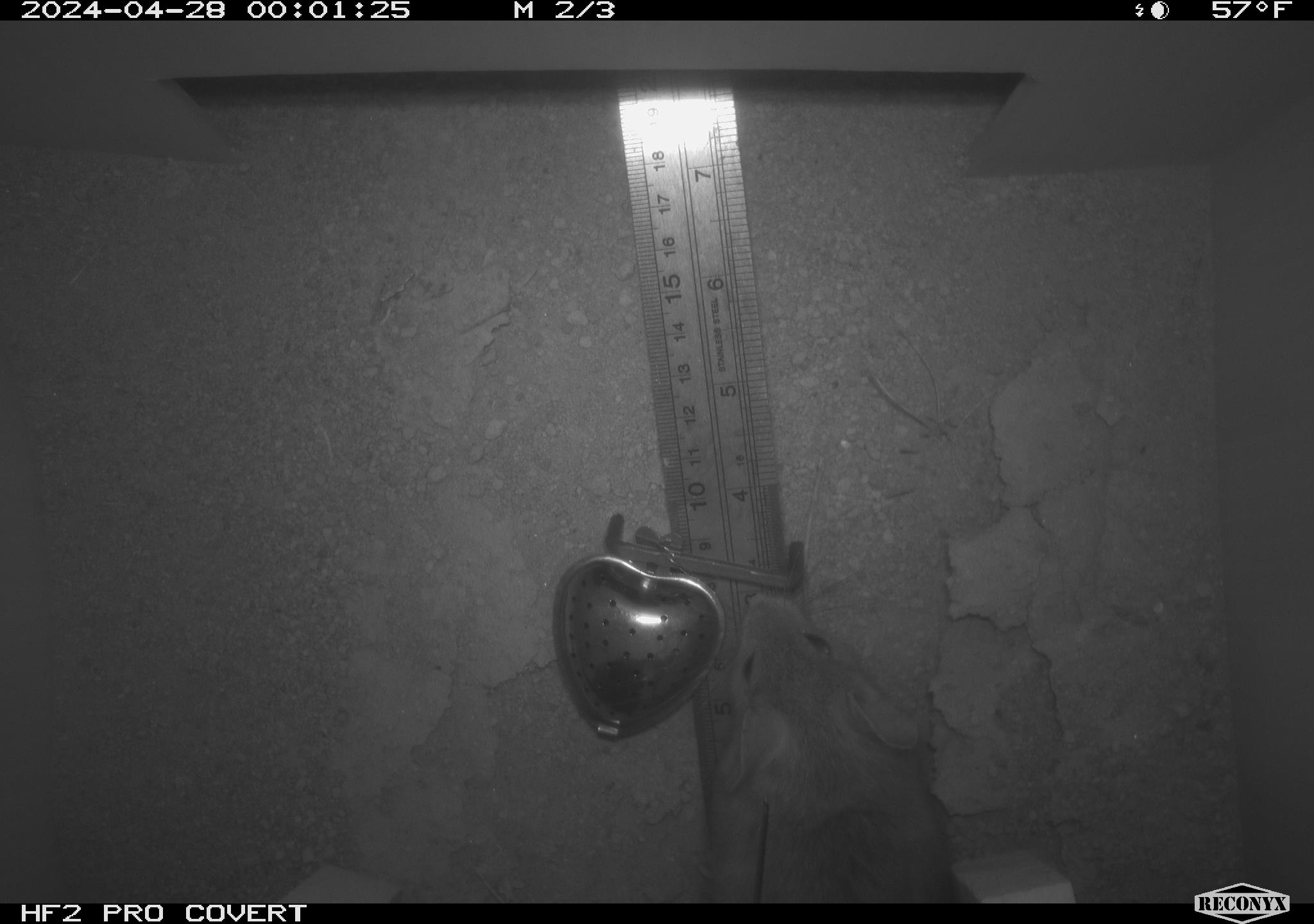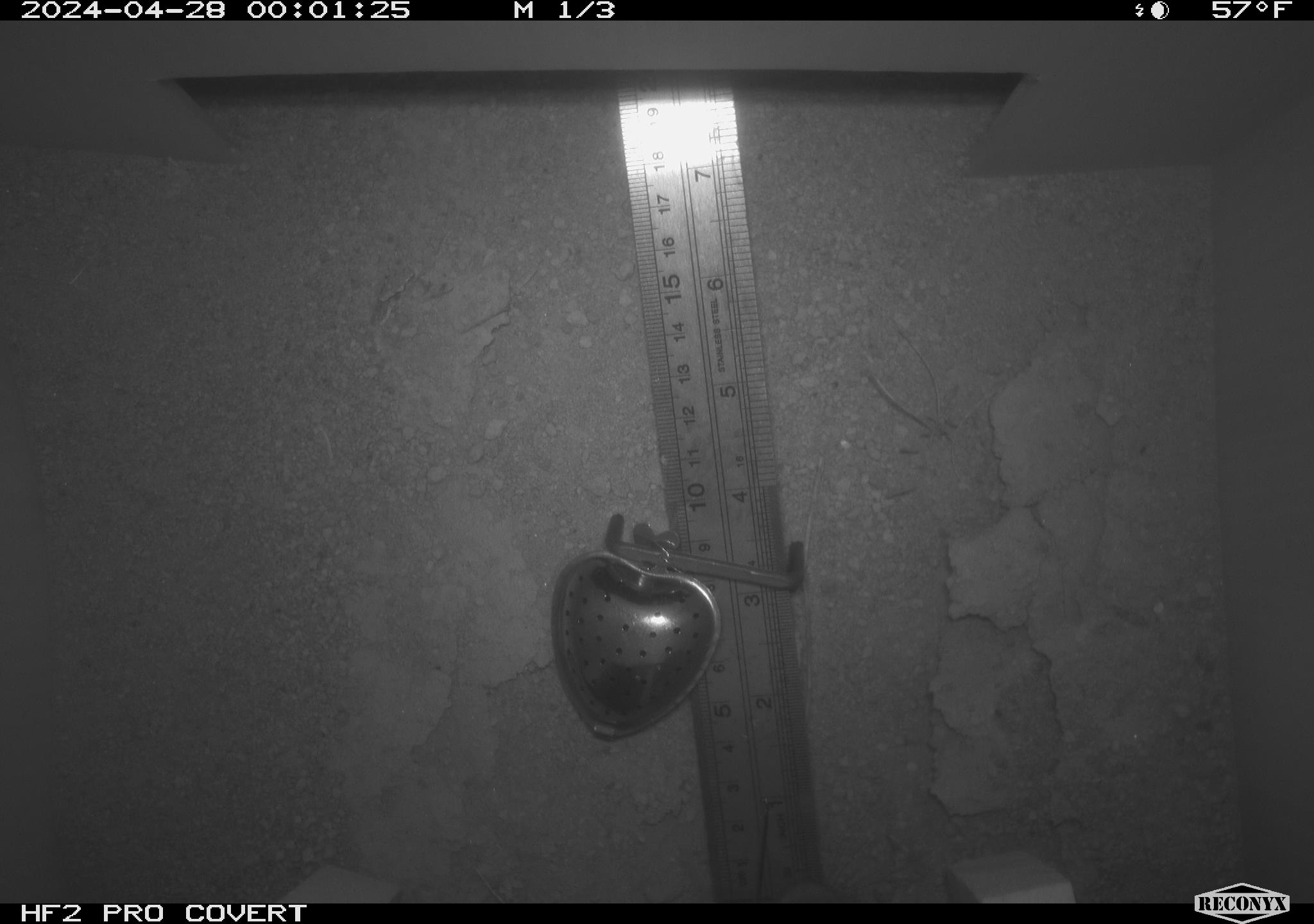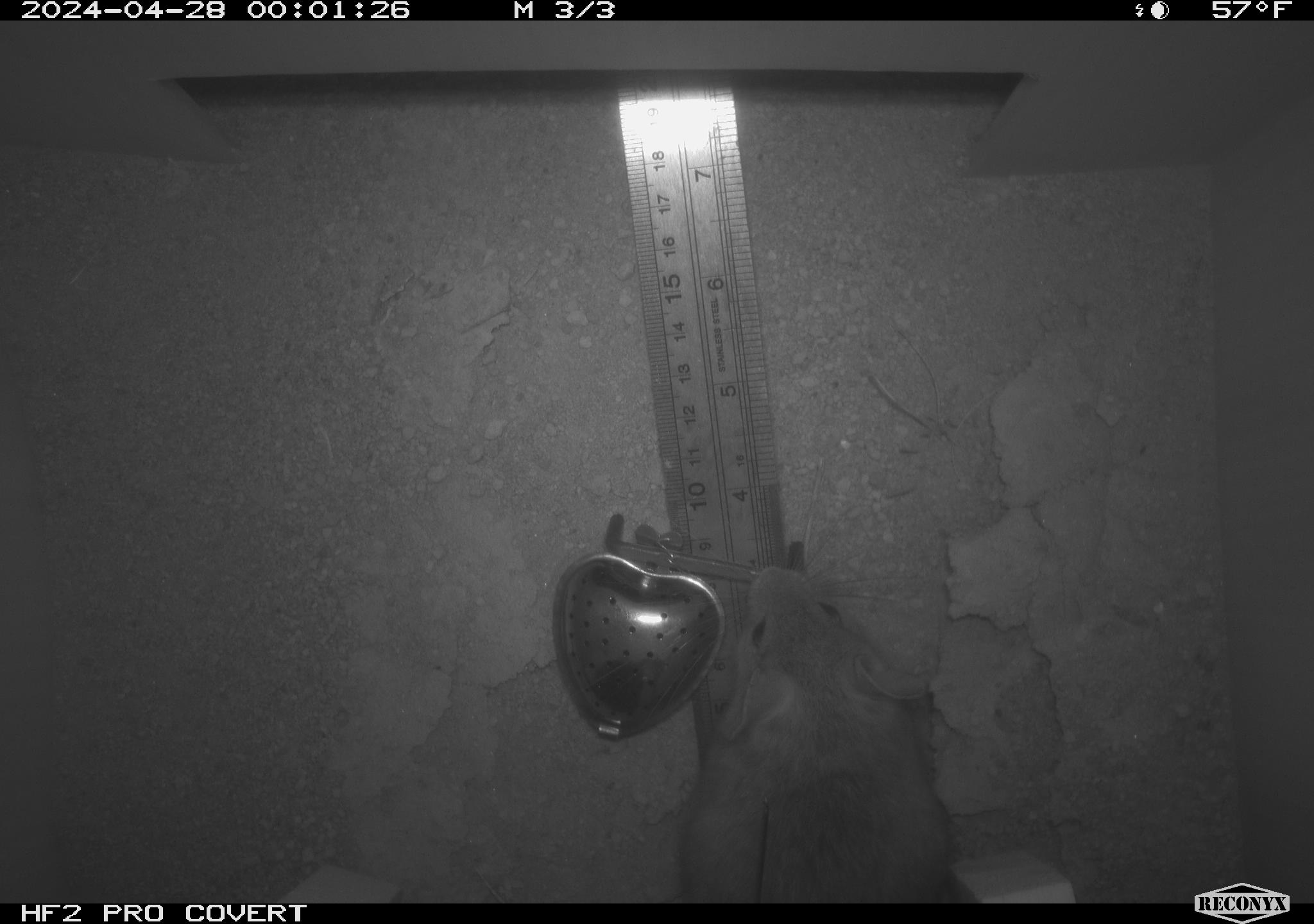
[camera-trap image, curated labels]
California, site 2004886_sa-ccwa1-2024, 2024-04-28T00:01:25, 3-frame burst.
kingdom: Animalia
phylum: Chordata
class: Mammalia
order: Rodentia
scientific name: Rodentia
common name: woodrat or rat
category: woodrat or rat species